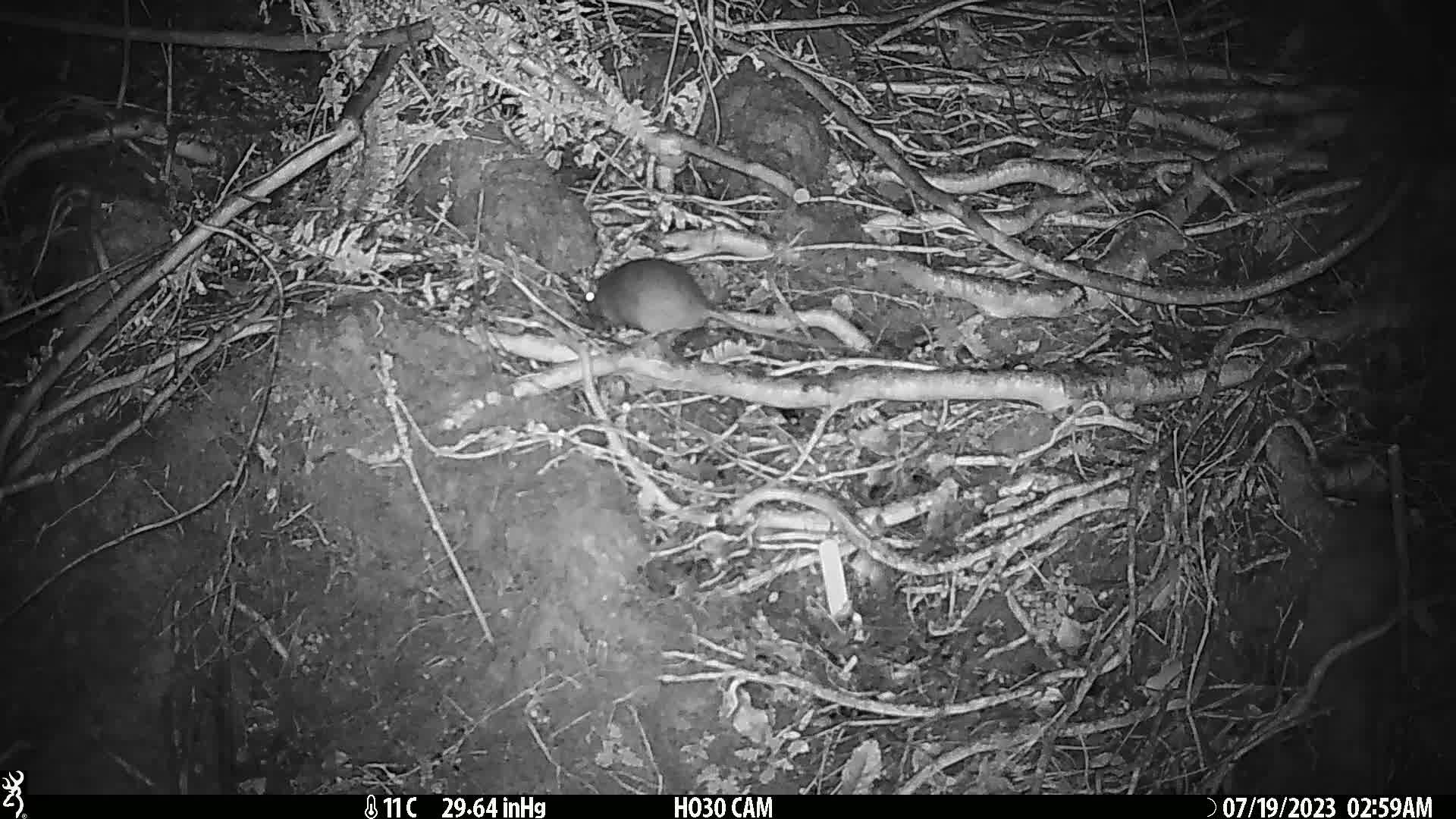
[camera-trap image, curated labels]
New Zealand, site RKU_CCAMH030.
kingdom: Animalia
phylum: Chordata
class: Mammalia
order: Rodentia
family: Muridae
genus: Rattus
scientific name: Rattus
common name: rat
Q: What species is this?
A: Rat (Rattus).